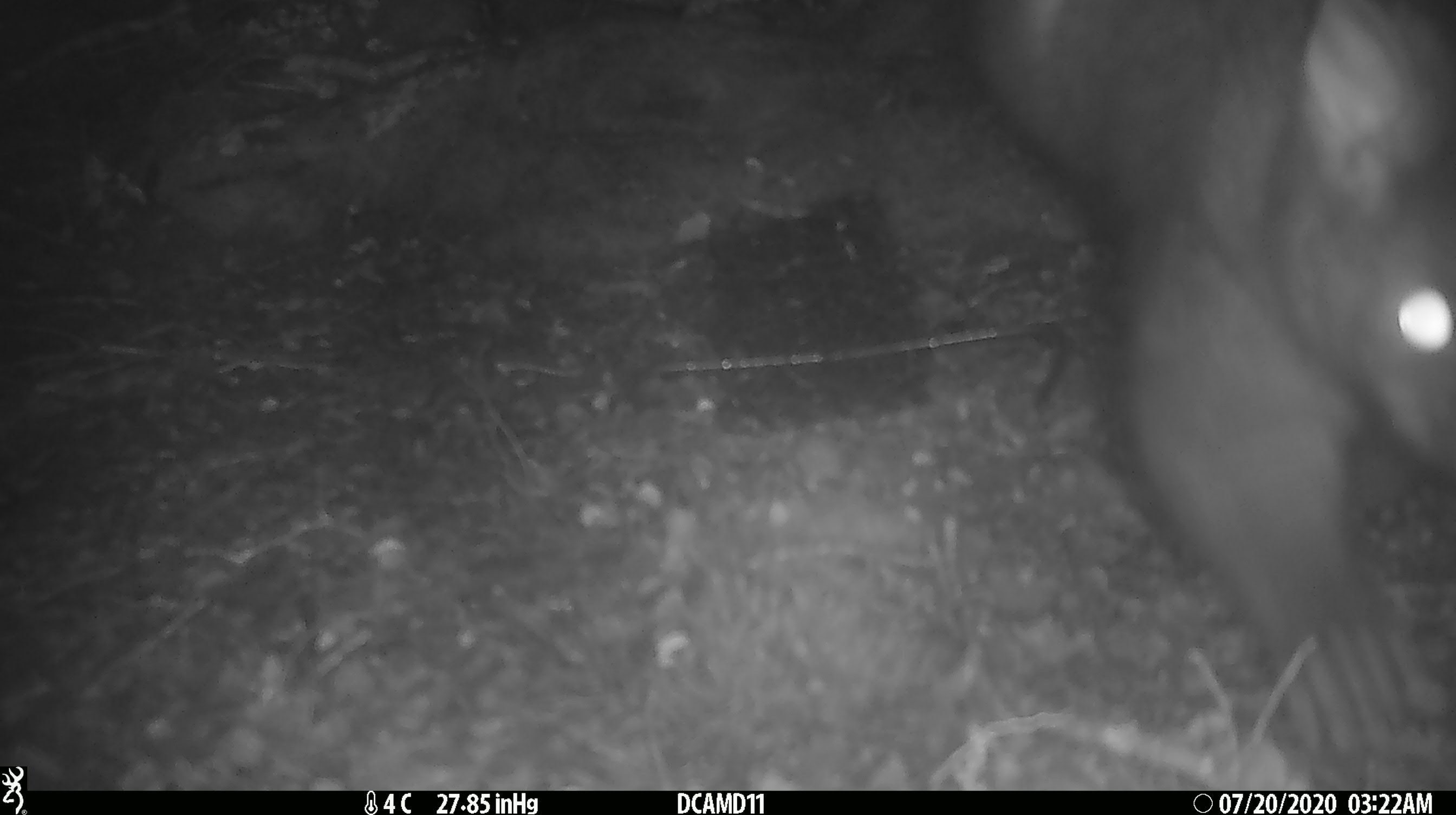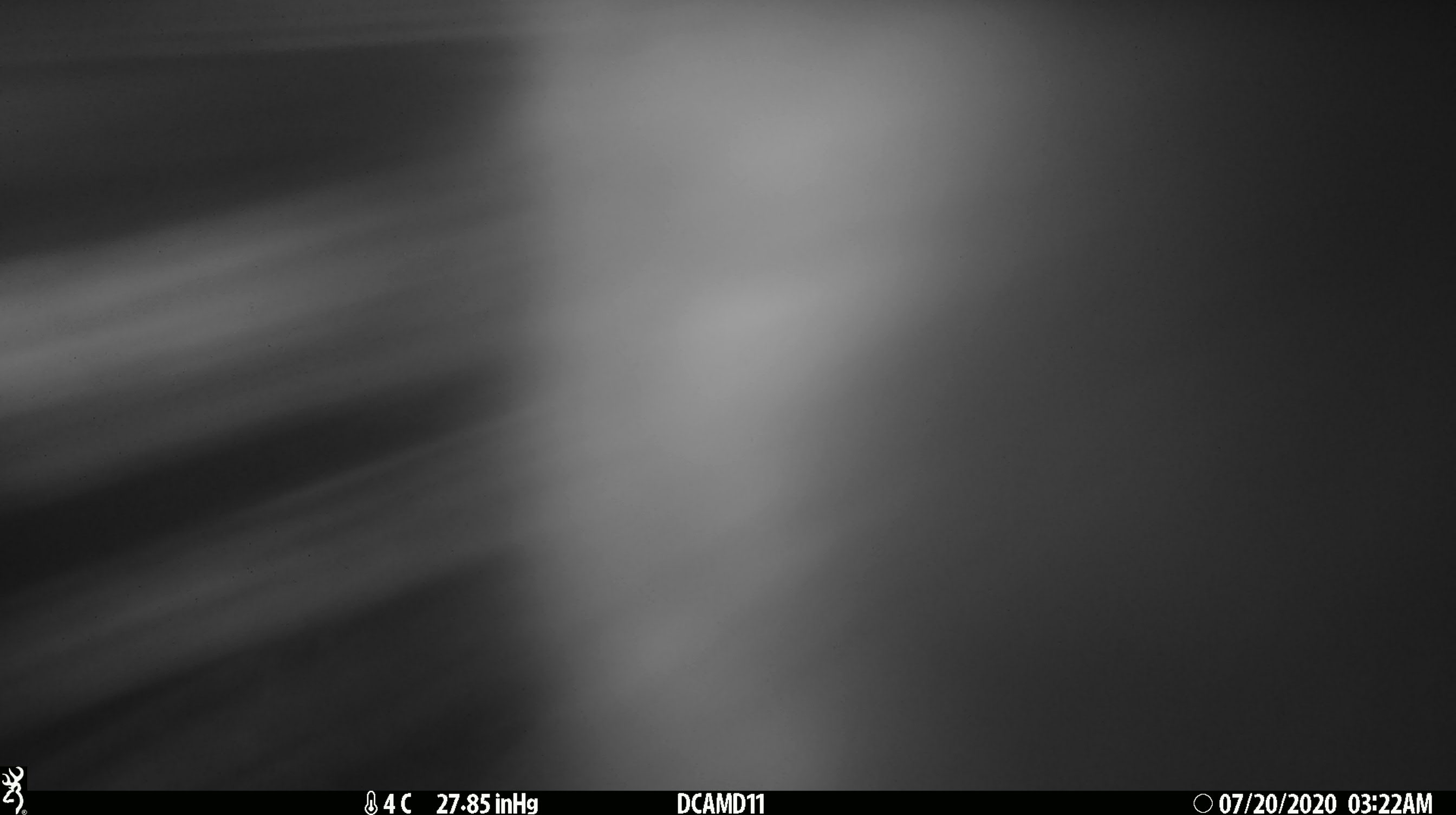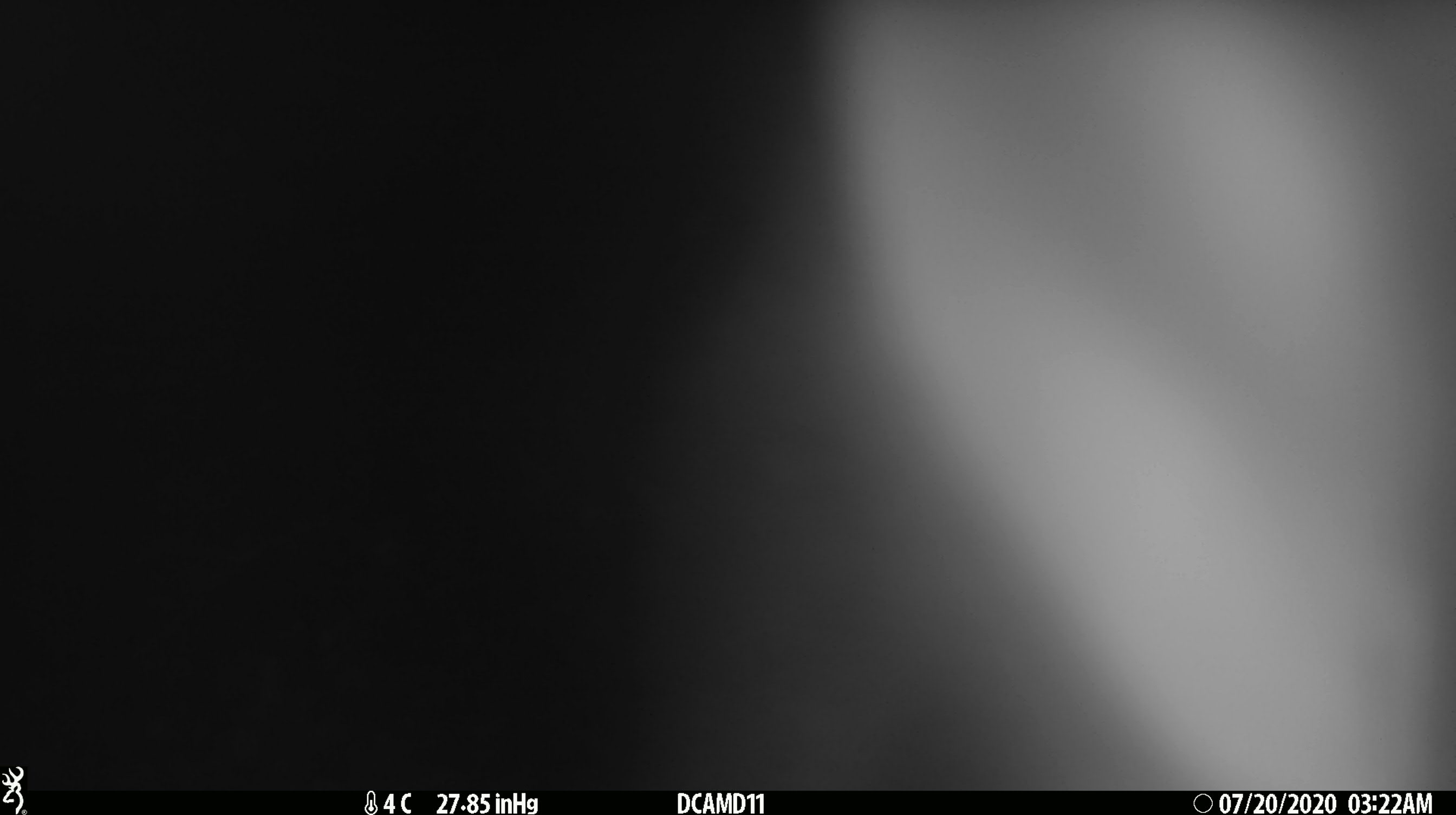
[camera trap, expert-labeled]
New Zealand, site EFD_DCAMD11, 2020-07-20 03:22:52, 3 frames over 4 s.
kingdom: Animalia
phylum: Chordata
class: Mammalia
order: Diprotodontia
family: Phalangeridae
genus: Trichosurus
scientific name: Trichosurus vulpecula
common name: common brushtail possum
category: possum